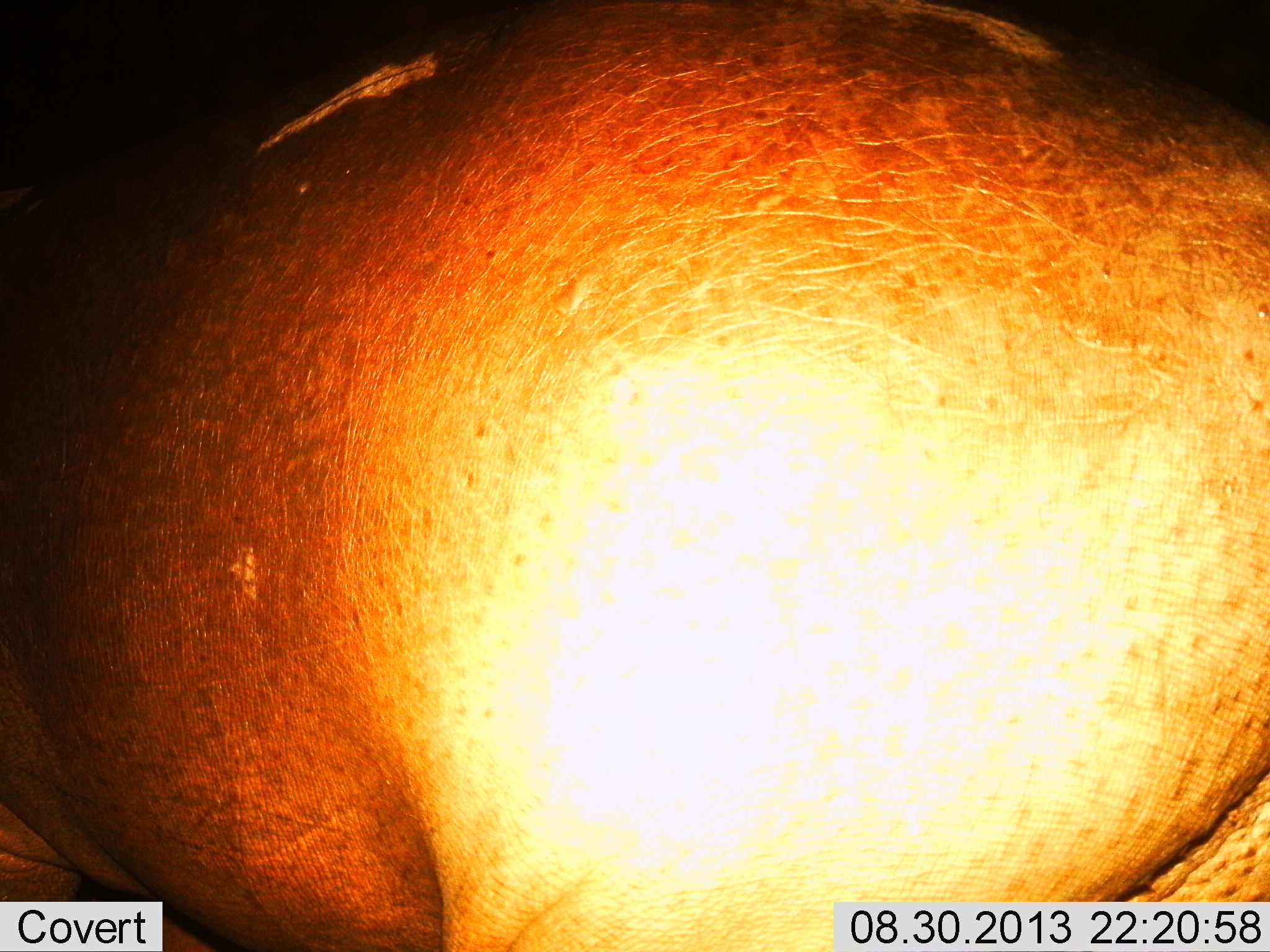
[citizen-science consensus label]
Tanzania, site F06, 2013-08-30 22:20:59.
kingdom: Animalia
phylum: Chordata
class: Mammalia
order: Artiodactyla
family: Hippopotamidae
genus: Hippopotamus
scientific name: Hippopotamus amphibius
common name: hippopotamus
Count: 1.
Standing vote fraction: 79%.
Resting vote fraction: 0%.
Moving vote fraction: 16%.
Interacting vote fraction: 0%.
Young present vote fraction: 0%.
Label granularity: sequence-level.